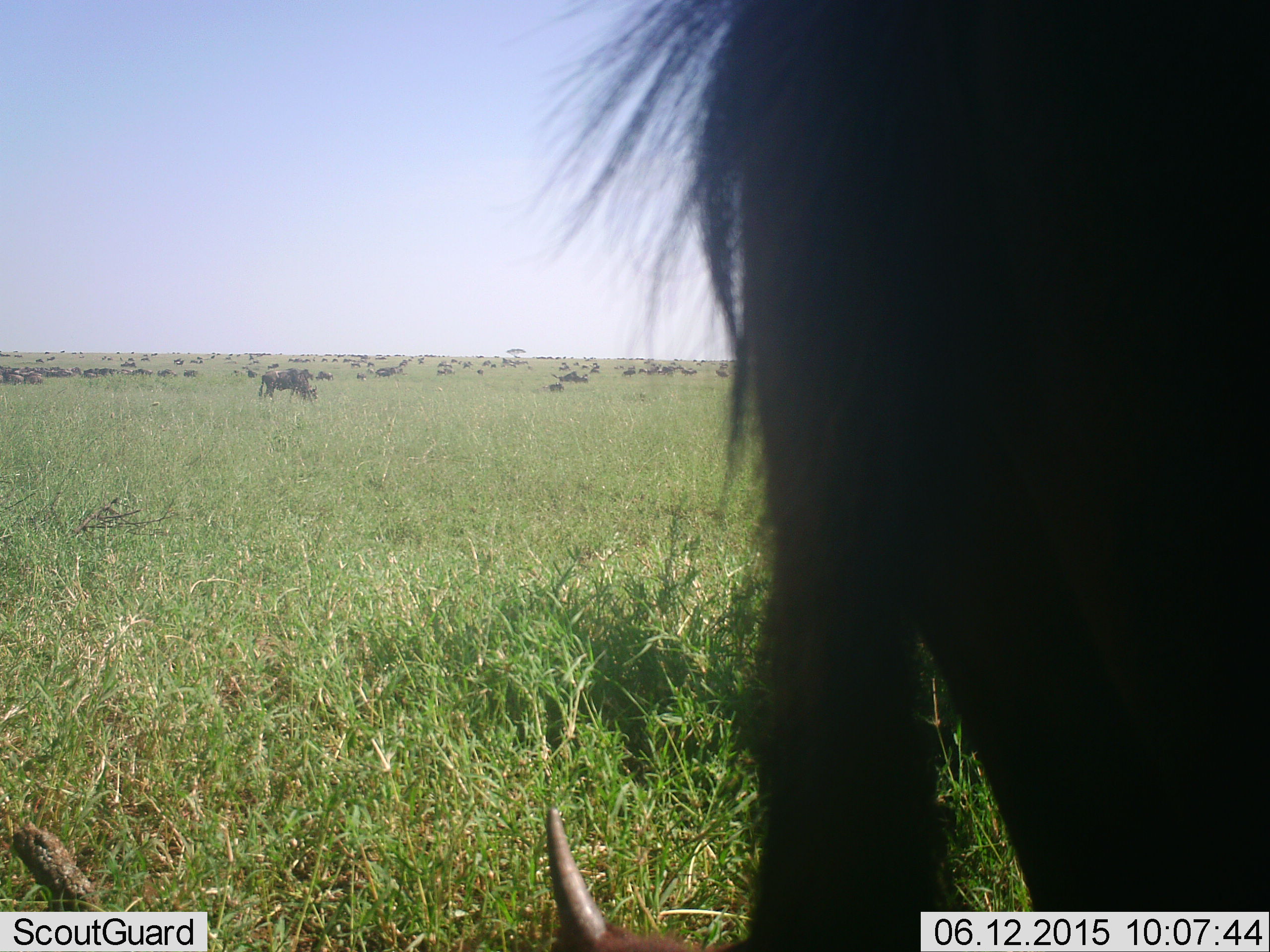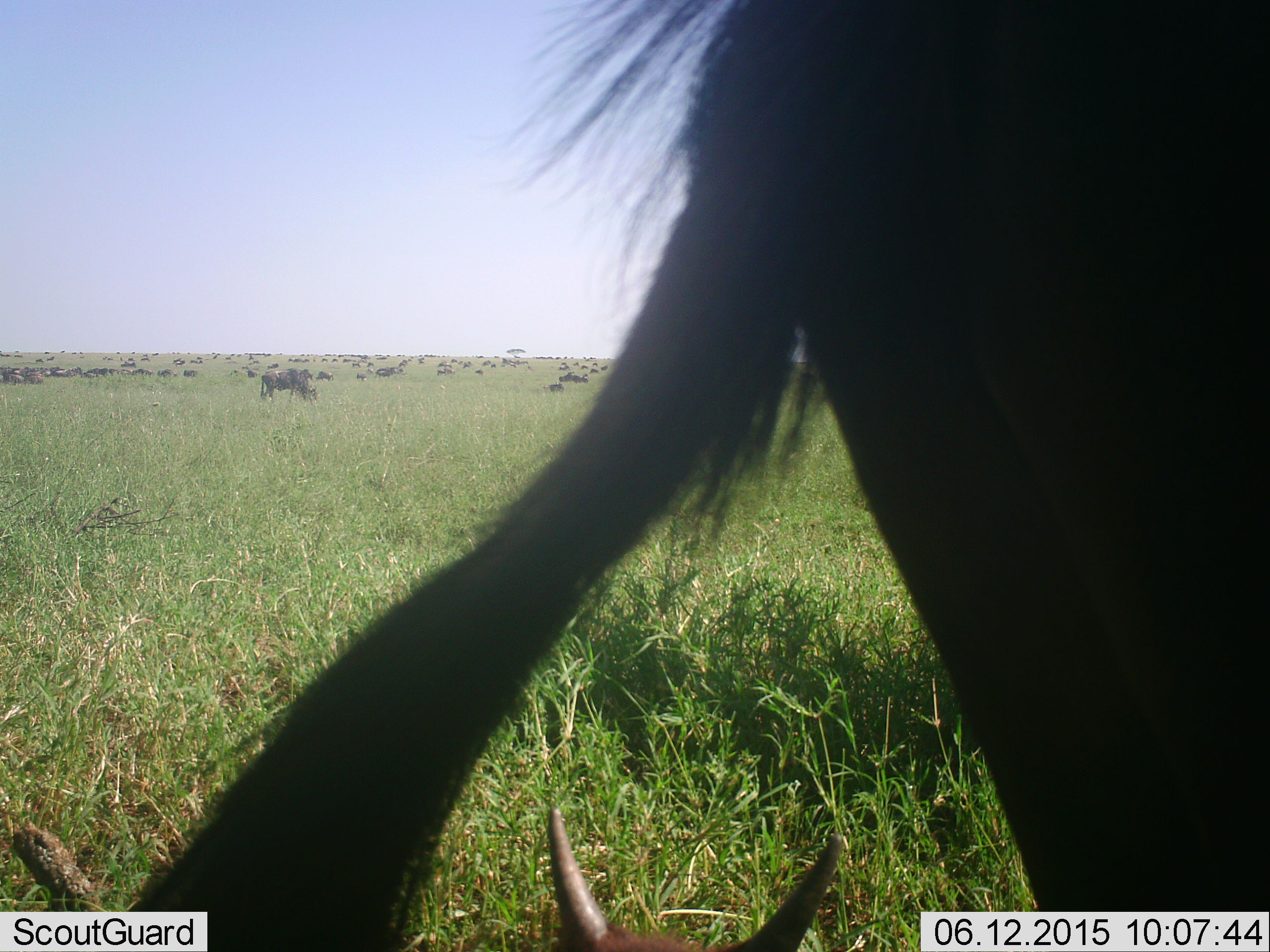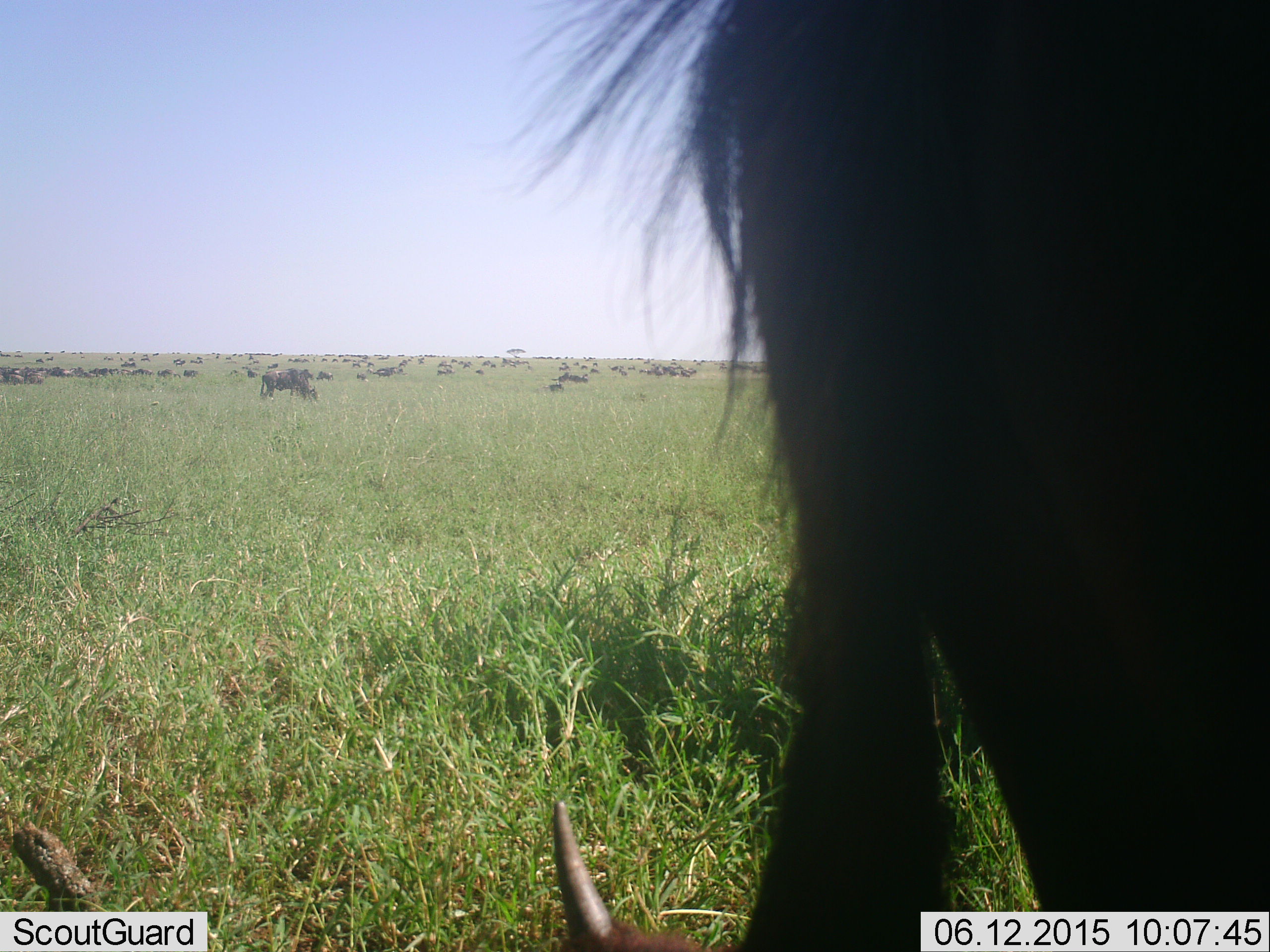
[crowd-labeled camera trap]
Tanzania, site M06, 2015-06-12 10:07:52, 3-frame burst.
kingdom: Animalia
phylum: Chordata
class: Mammalia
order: Artiodactyla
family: Bovidae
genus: Connochaetes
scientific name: Connochaetes taurinus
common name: blue wildebeest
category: wildebeest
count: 11-50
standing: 73%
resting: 27%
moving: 18%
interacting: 0%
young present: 9%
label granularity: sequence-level